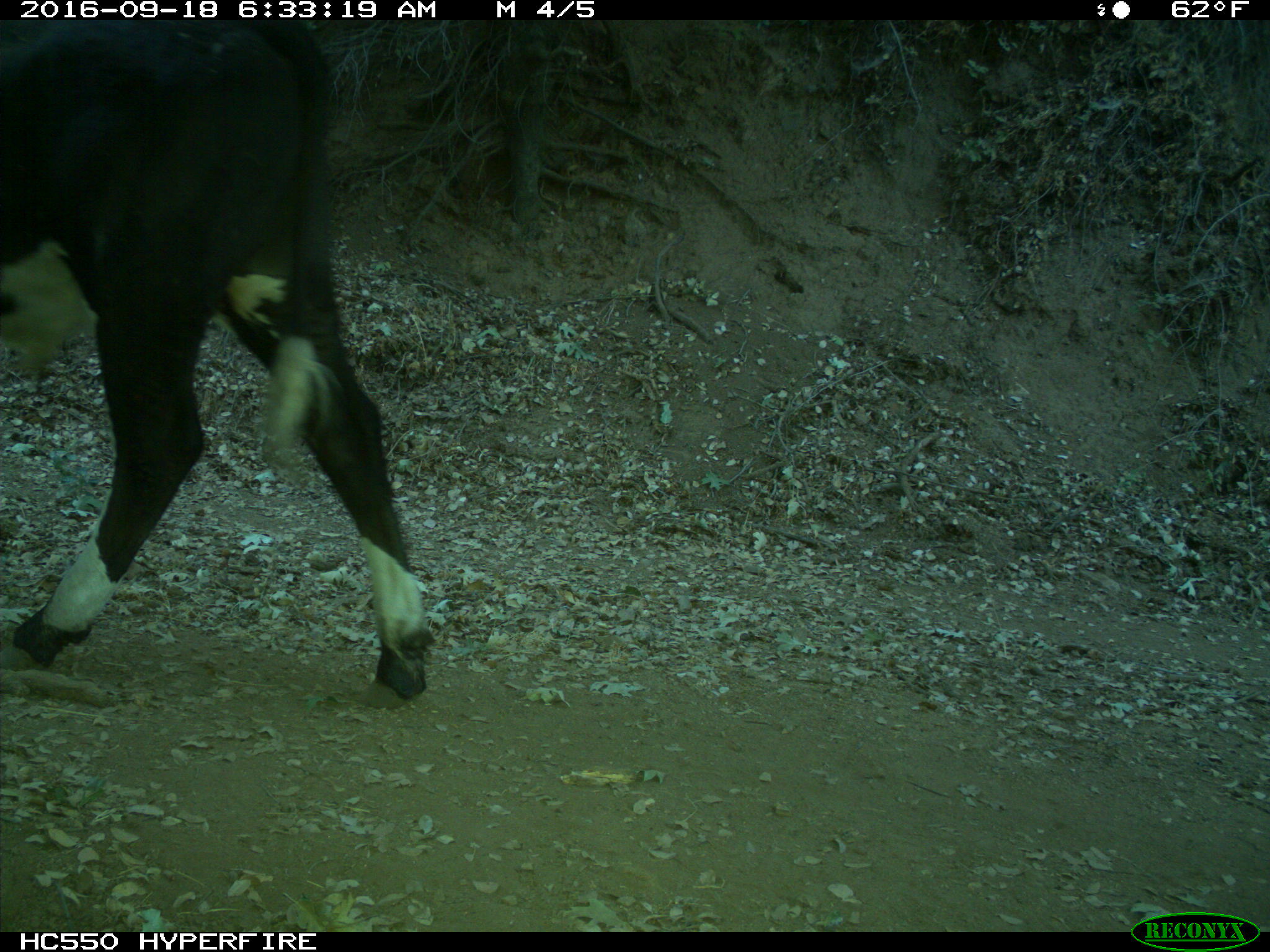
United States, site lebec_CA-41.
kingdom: Animalia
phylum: Chordata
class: Mammalia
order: Artiodactyla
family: Bovidae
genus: Bos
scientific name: Bos taurus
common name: domestic cow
Bos taurus (domestic cow).